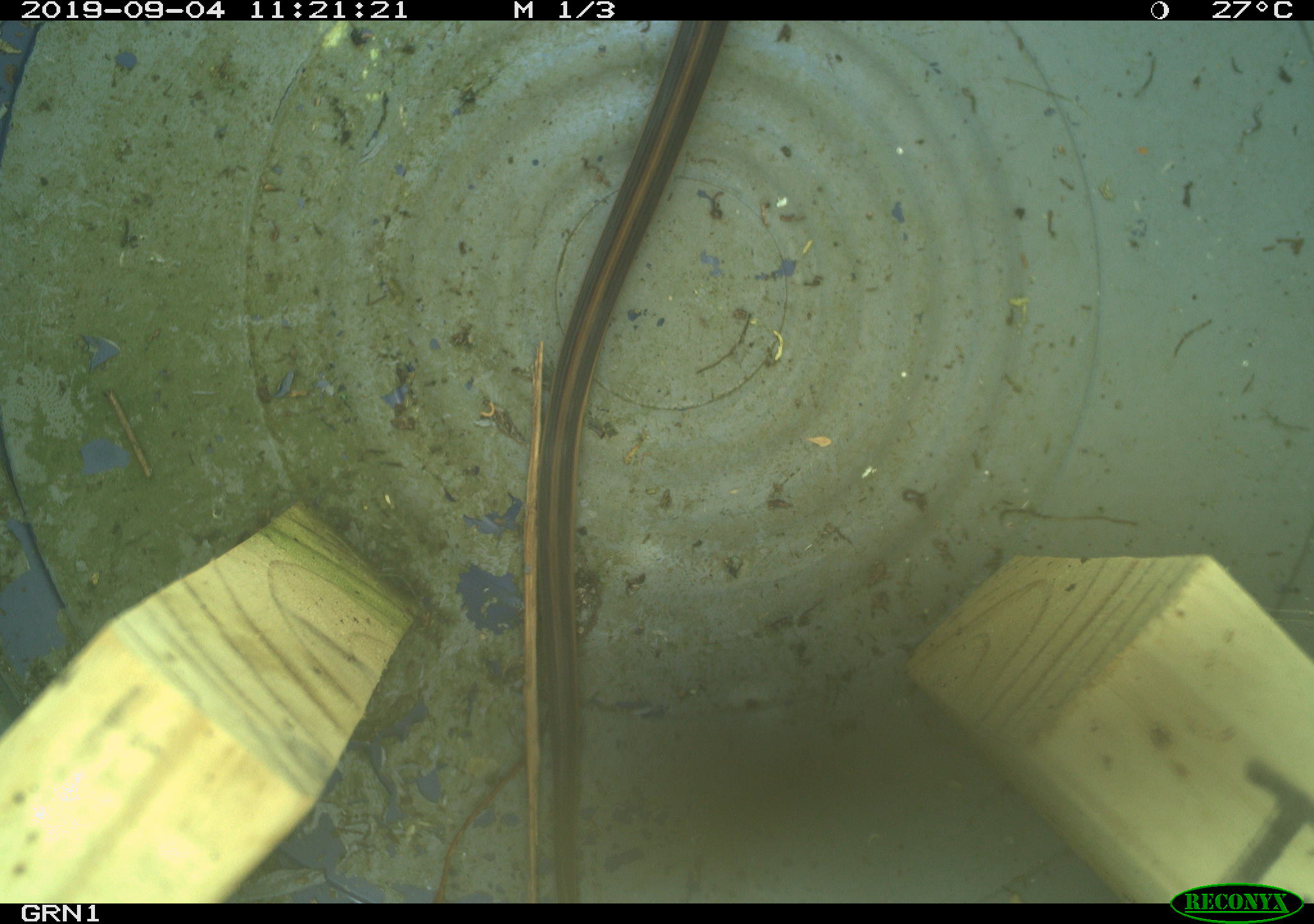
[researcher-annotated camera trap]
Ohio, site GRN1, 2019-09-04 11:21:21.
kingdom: Animalia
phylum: Chordata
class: Reptilia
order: Squamata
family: Colubridae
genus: Thamnophis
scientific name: Thamnophis sirtalis sirtalis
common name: eastern gartersnake